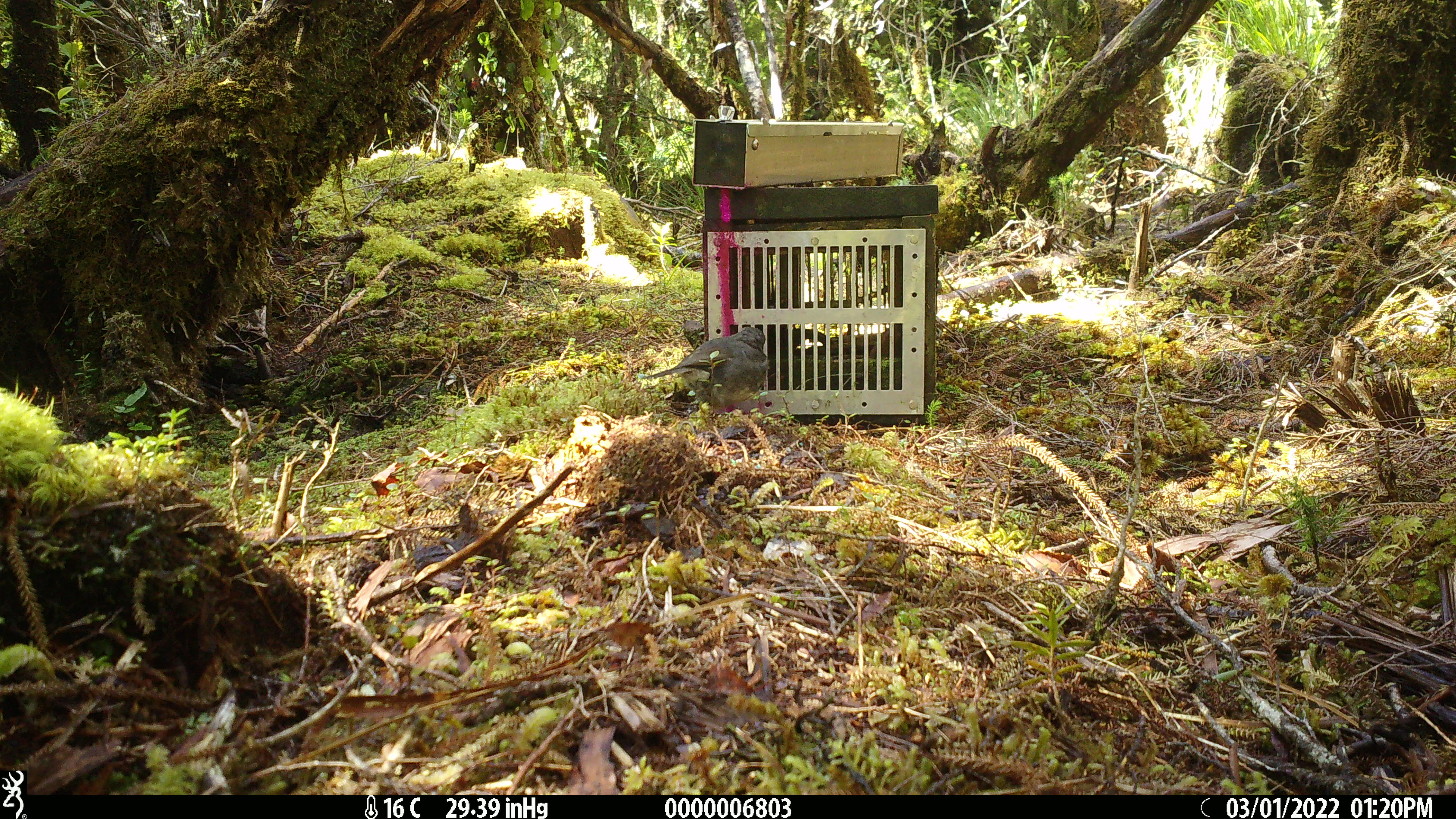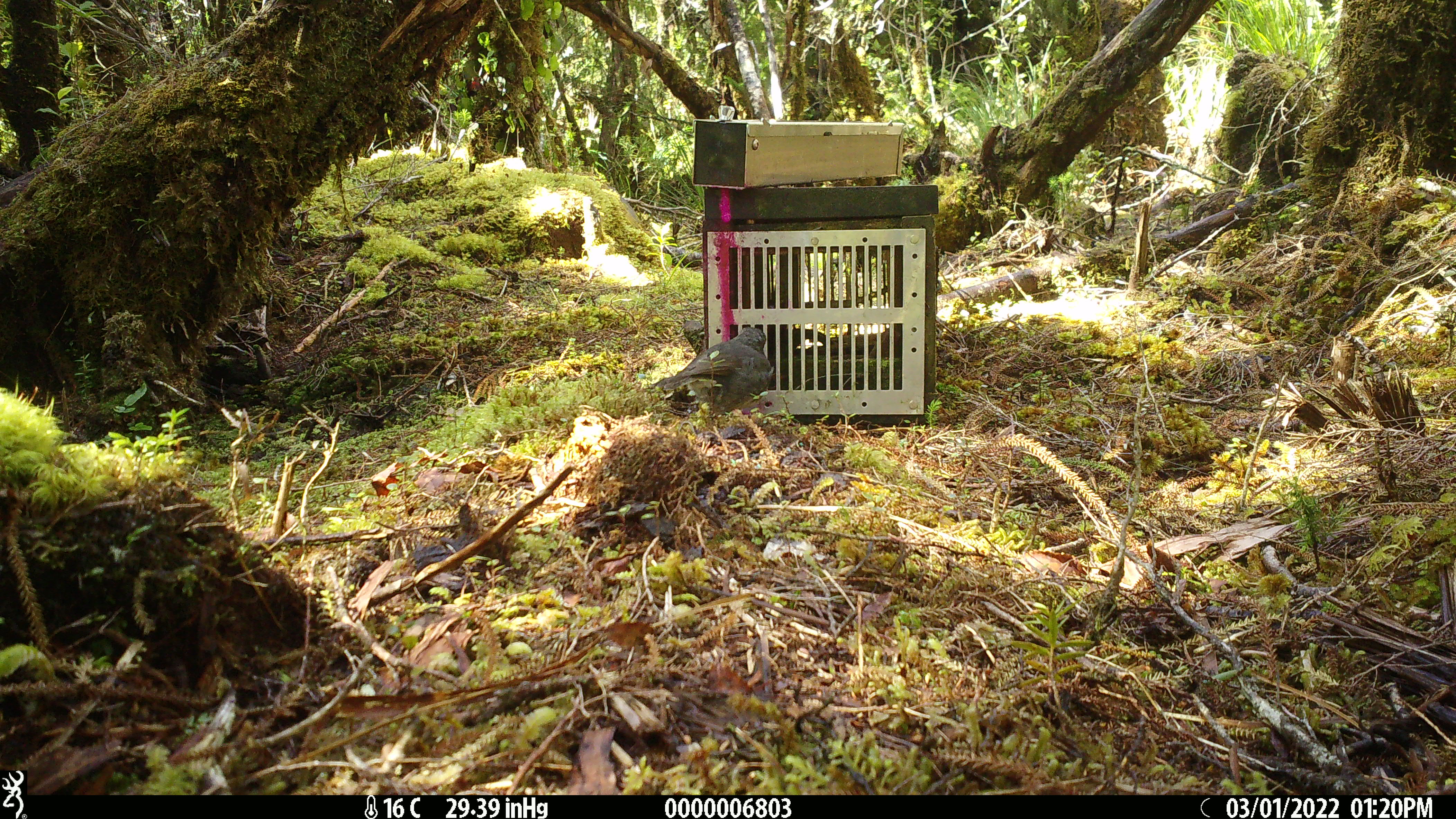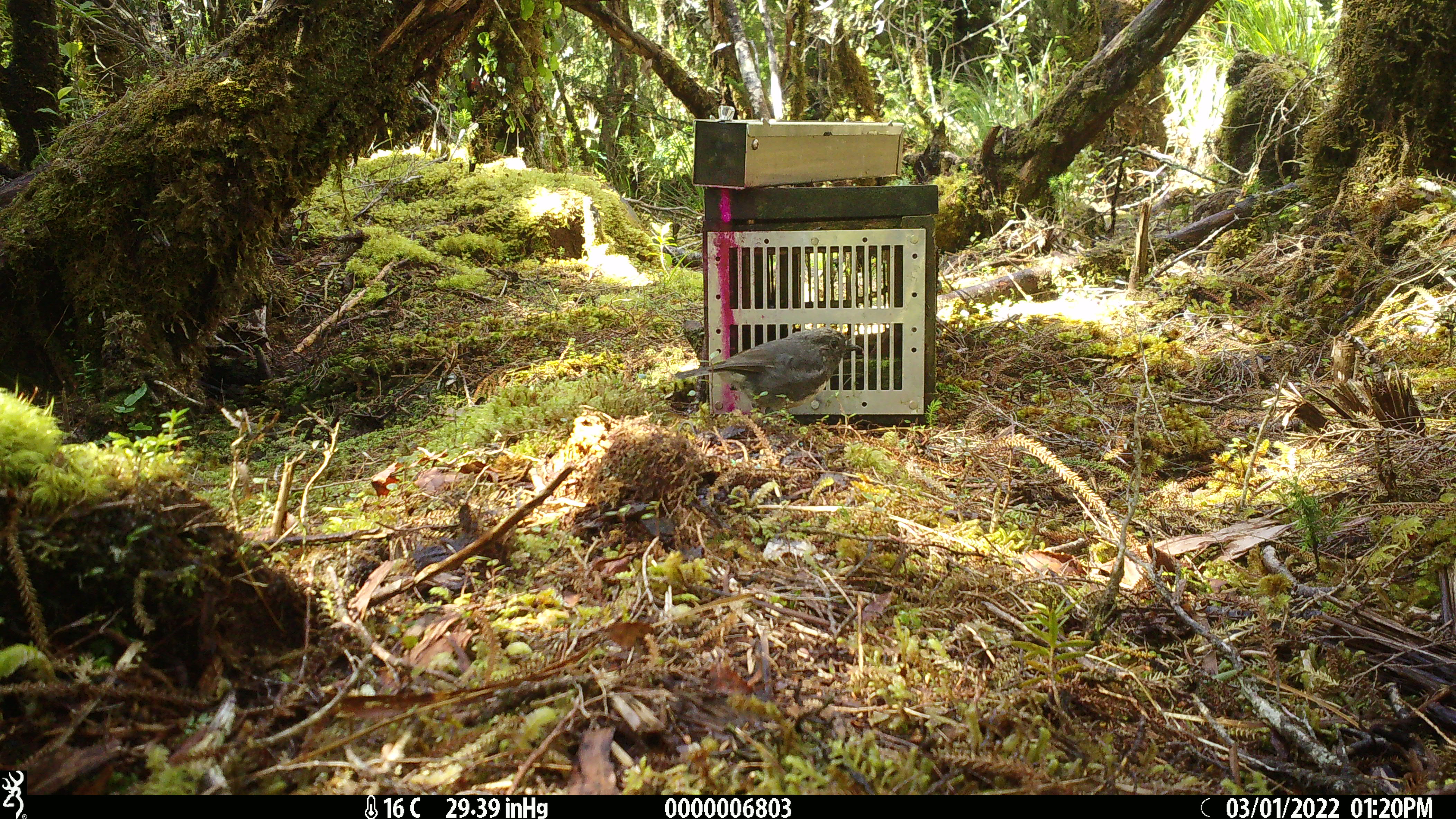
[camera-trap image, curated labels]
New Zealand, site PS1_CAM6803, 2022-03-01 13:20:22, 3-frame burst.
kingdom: Animalia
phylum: Chordata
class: Aves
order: Passeriformes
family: Petroicidae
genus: Petroica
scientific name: Petroica australis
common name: new zealand robin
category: robin